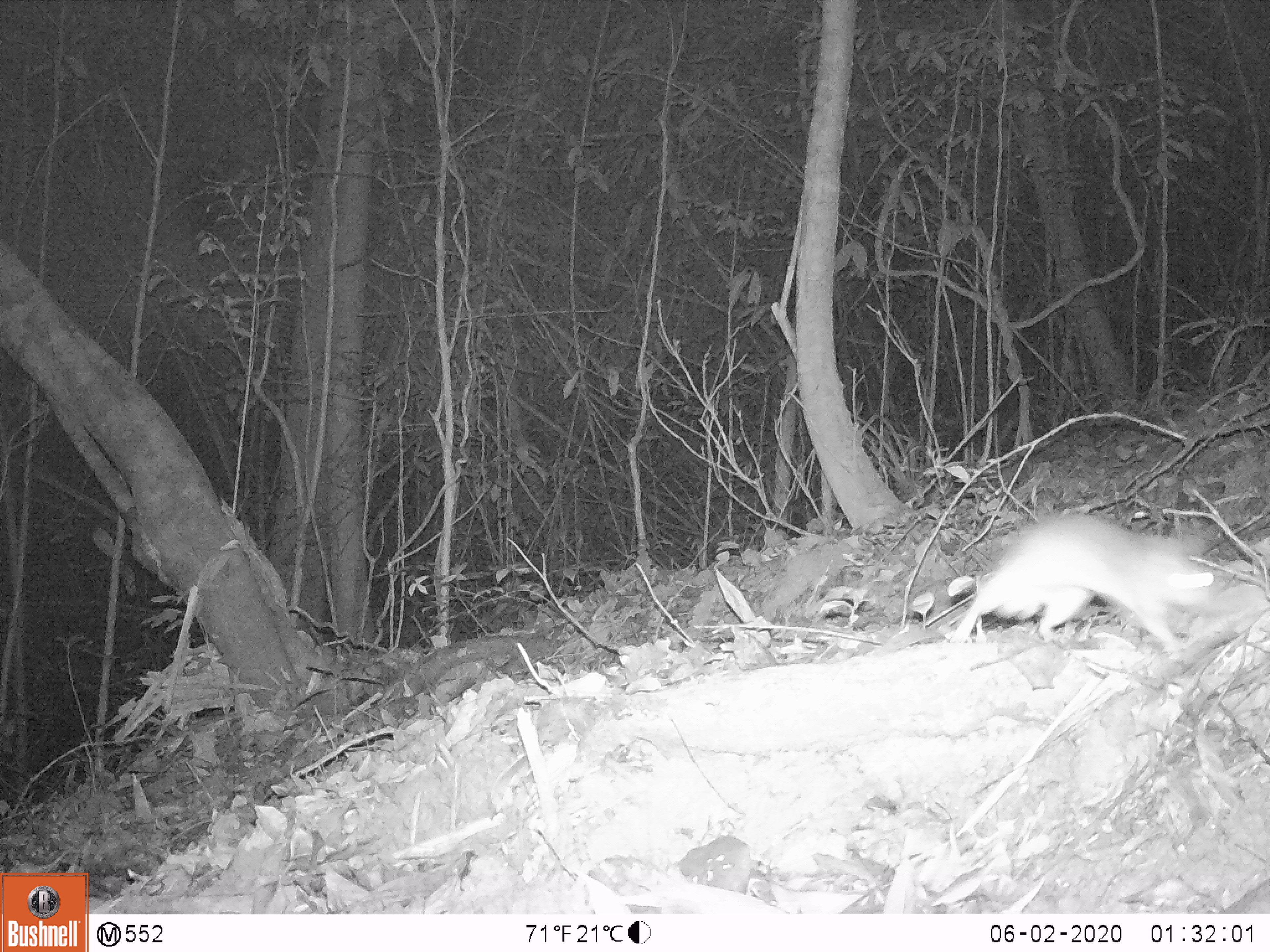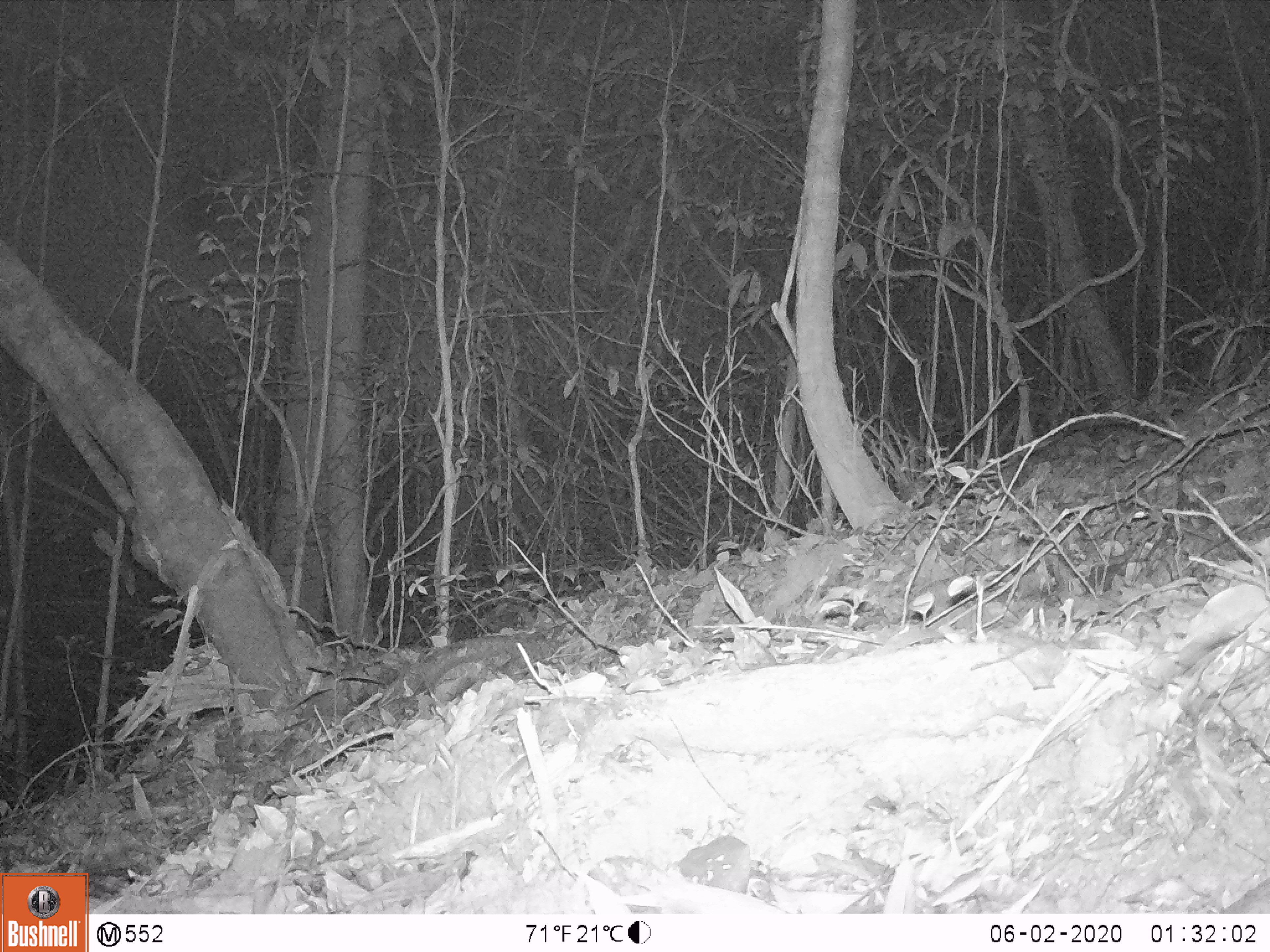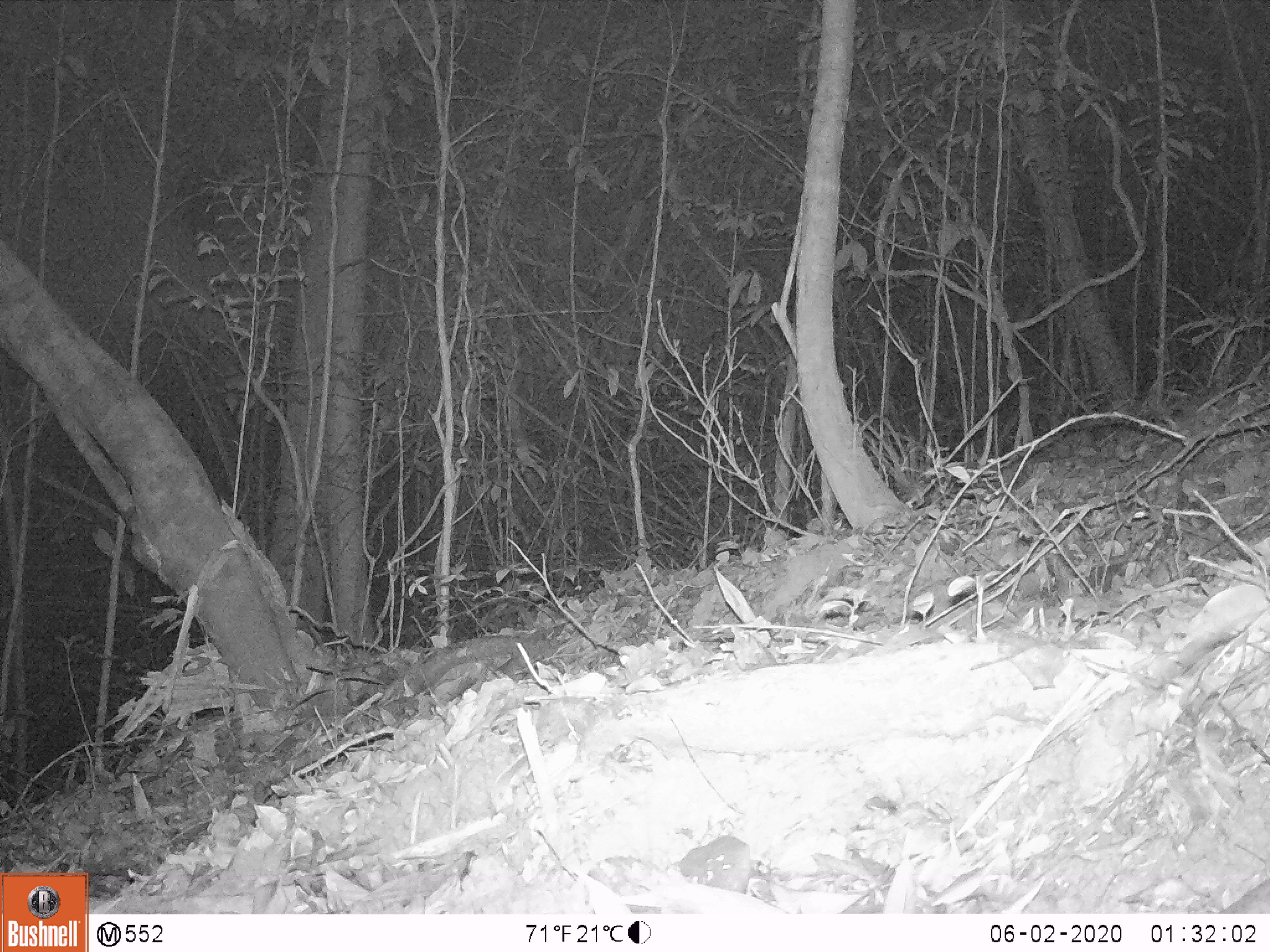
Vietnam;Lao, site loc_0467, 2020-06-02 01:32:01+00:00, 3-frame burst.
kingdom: Animalia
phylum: Chordata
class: Mammalia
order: Rodentia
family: Muridae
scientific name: Muridae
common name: old-world mice and rats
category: unidentified murid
Unidentified murid (old-world mice and rats) (Muridae). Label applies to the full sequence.